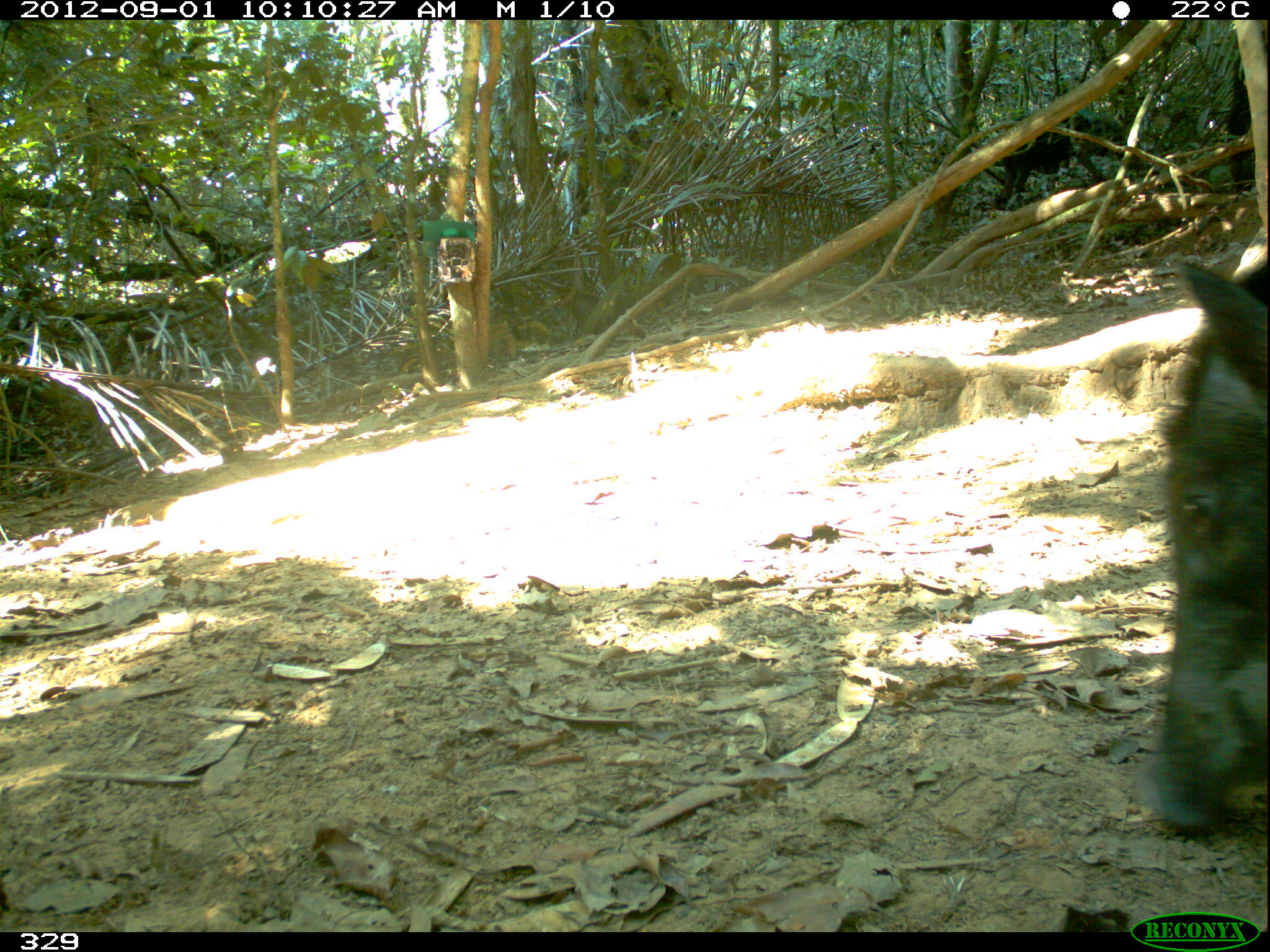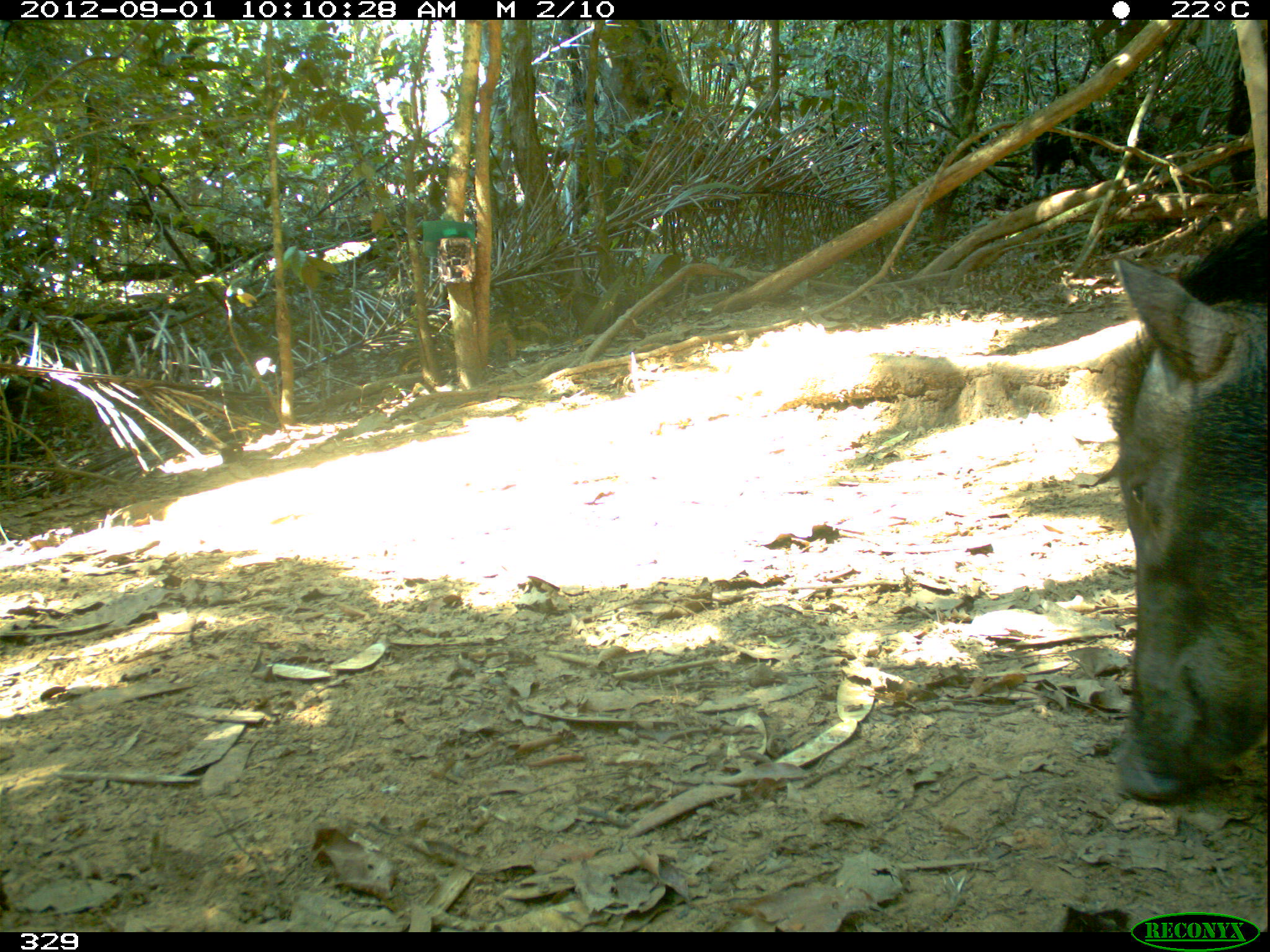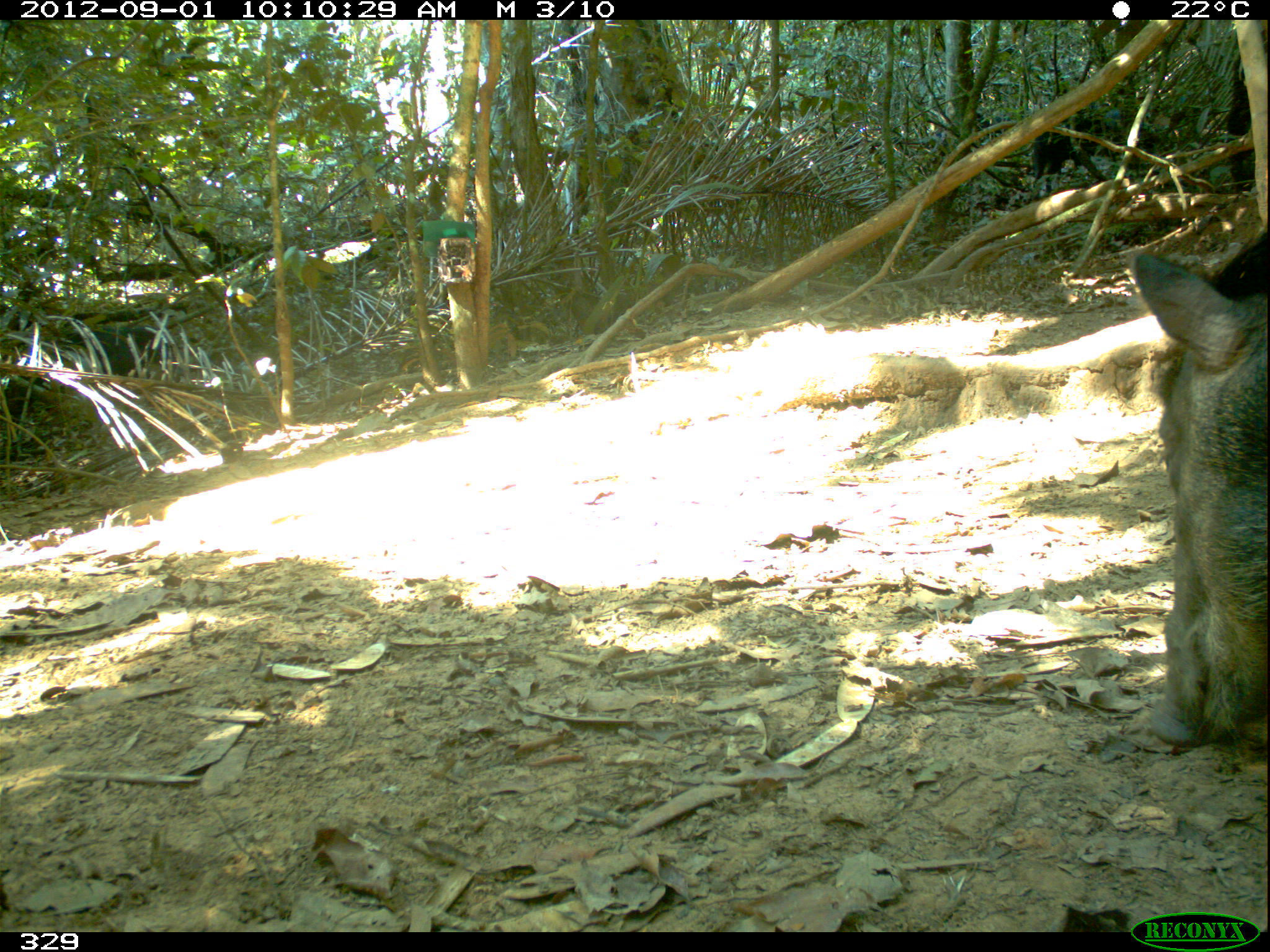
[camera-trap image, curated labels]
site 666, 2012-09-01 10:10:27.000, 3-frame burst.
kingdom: Animalia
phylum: Chordata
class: Mammalia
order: Artiodactyla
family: Tayassuidae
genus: Tayassu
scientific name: Tayassu pecari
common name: white-lipped peccary